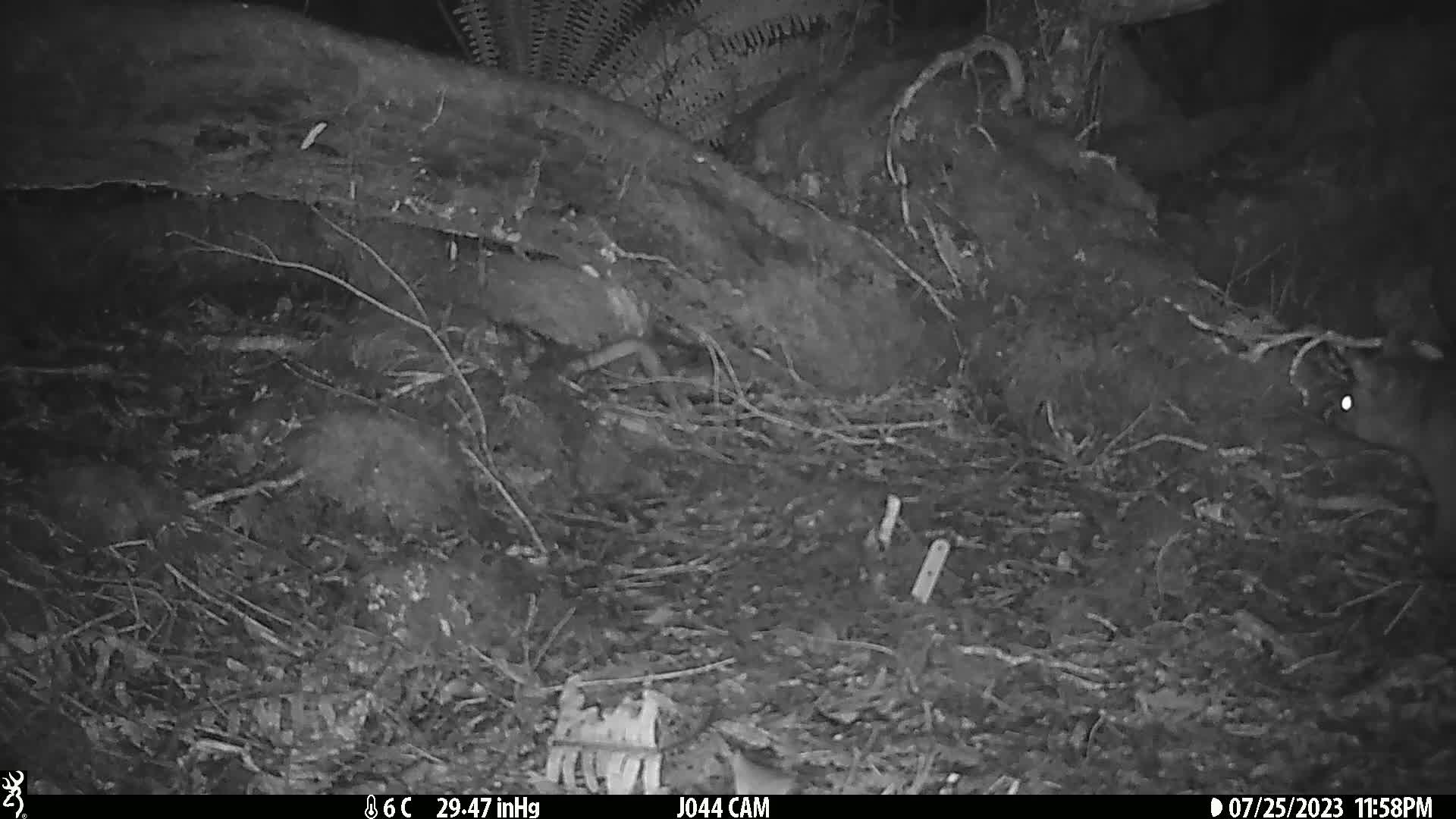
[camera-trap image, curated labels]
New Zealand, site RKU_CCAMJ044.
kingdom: Animalia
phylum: Chordata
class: Mammalia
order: Diprotodontia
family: Phalangeridae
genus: Trichosurus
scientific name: Trichosurus vulpecula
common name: common brushtail possum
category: possum